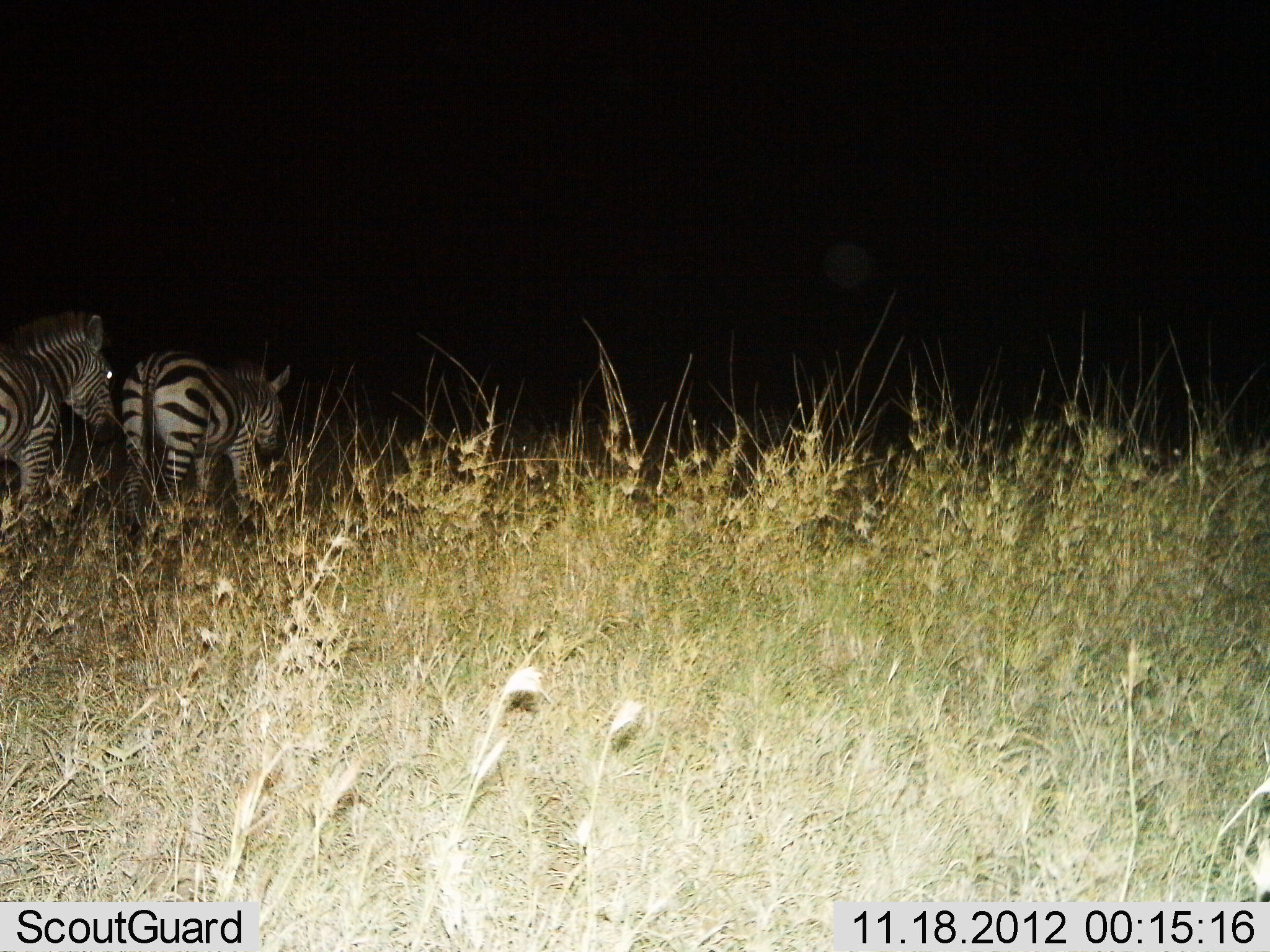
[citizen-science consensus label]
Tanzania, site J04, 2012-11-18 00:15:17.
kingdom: Animalia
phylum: Chordata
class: Mammalia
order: Perissodactyla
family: Equidae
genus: Equus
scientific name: Equus quagga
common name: plains zebra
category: zebra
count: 2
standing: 30%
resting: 0%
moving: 70%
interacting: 0%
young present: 0%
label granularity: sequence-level